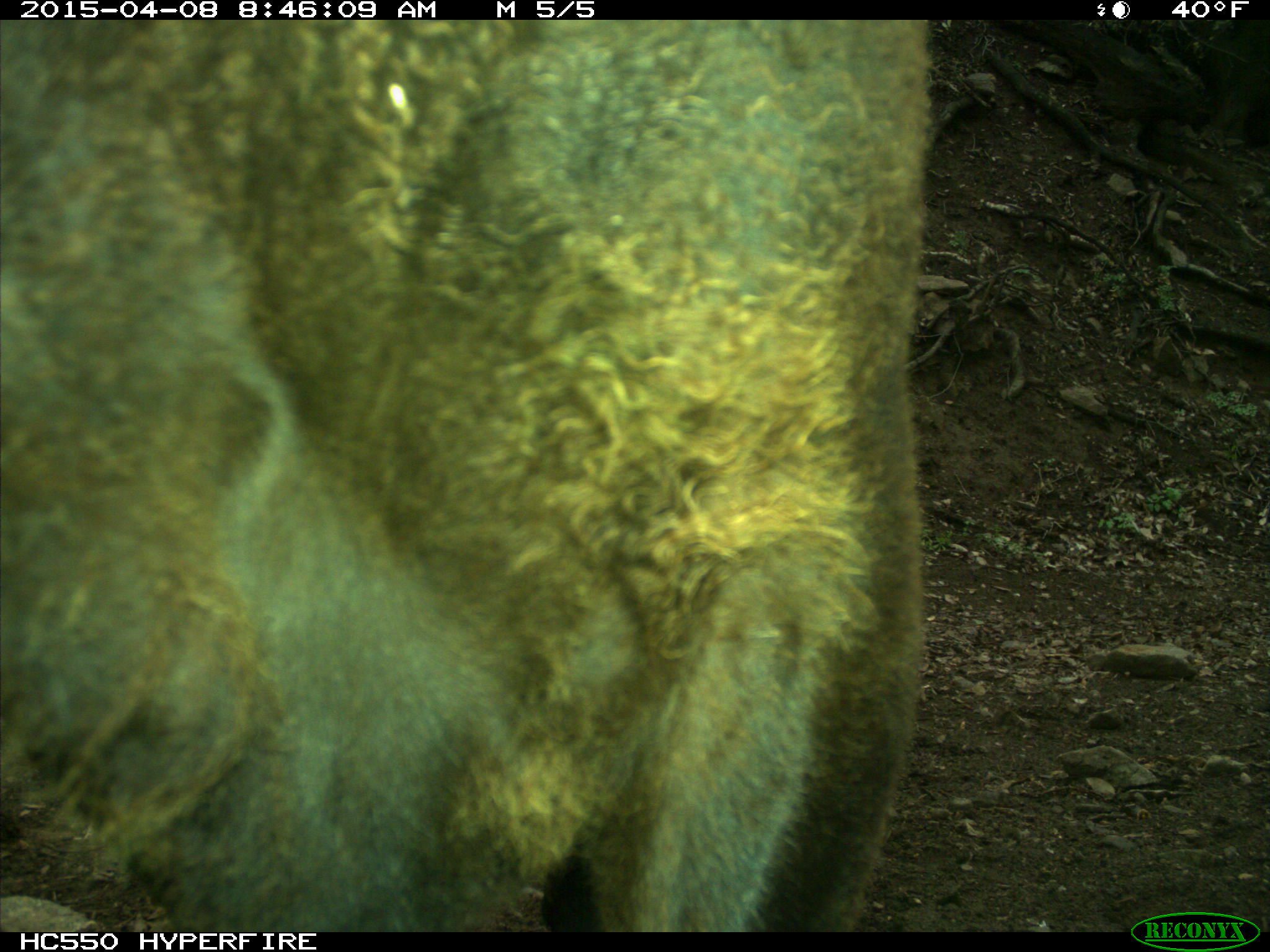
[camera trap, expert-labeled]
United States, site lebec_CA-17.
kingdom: Animalia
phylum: Chordata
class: Mammalia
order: Artiodactyla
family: Bovidae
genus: Bos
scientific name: Bos taurus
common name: domestic cow